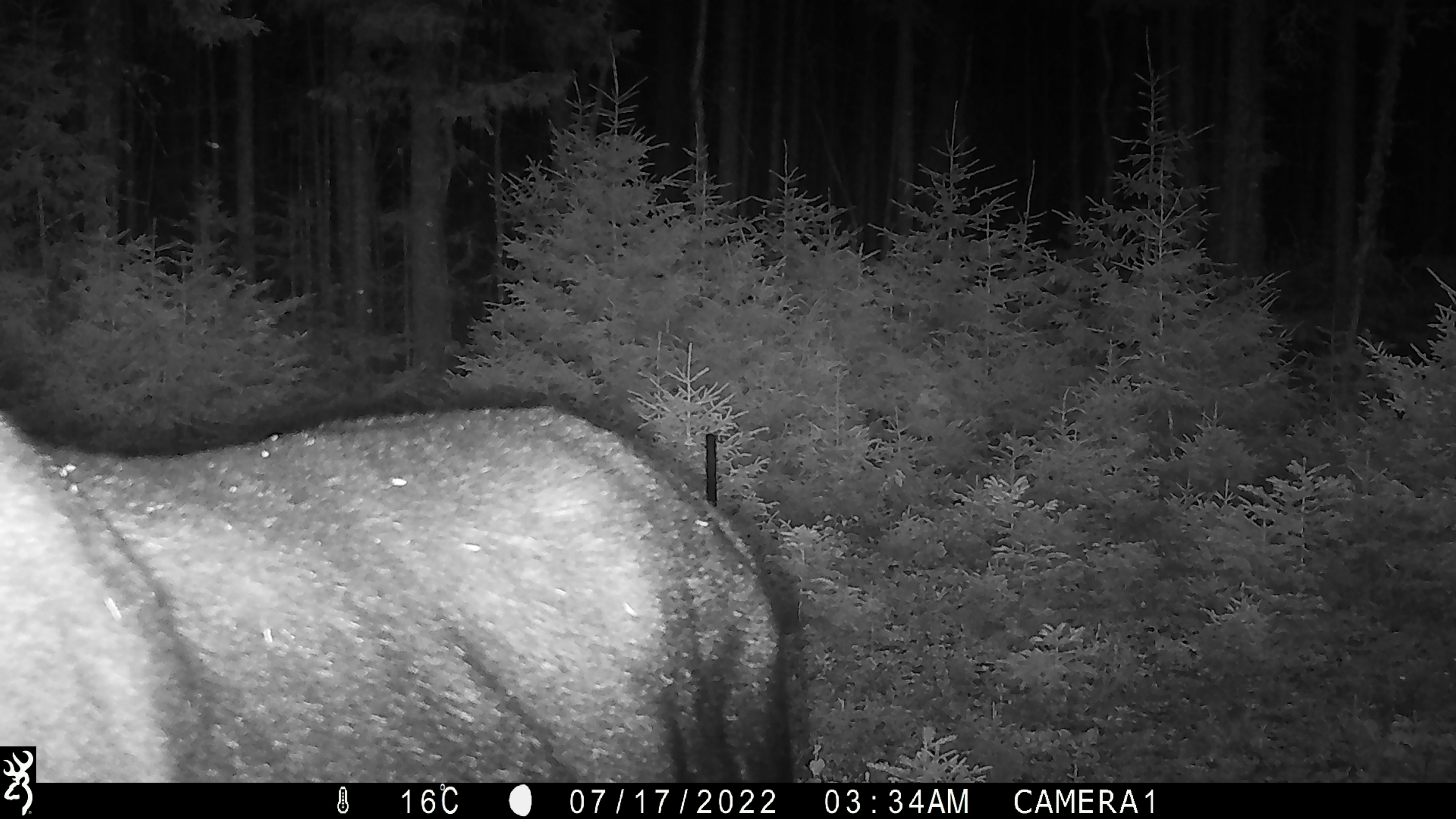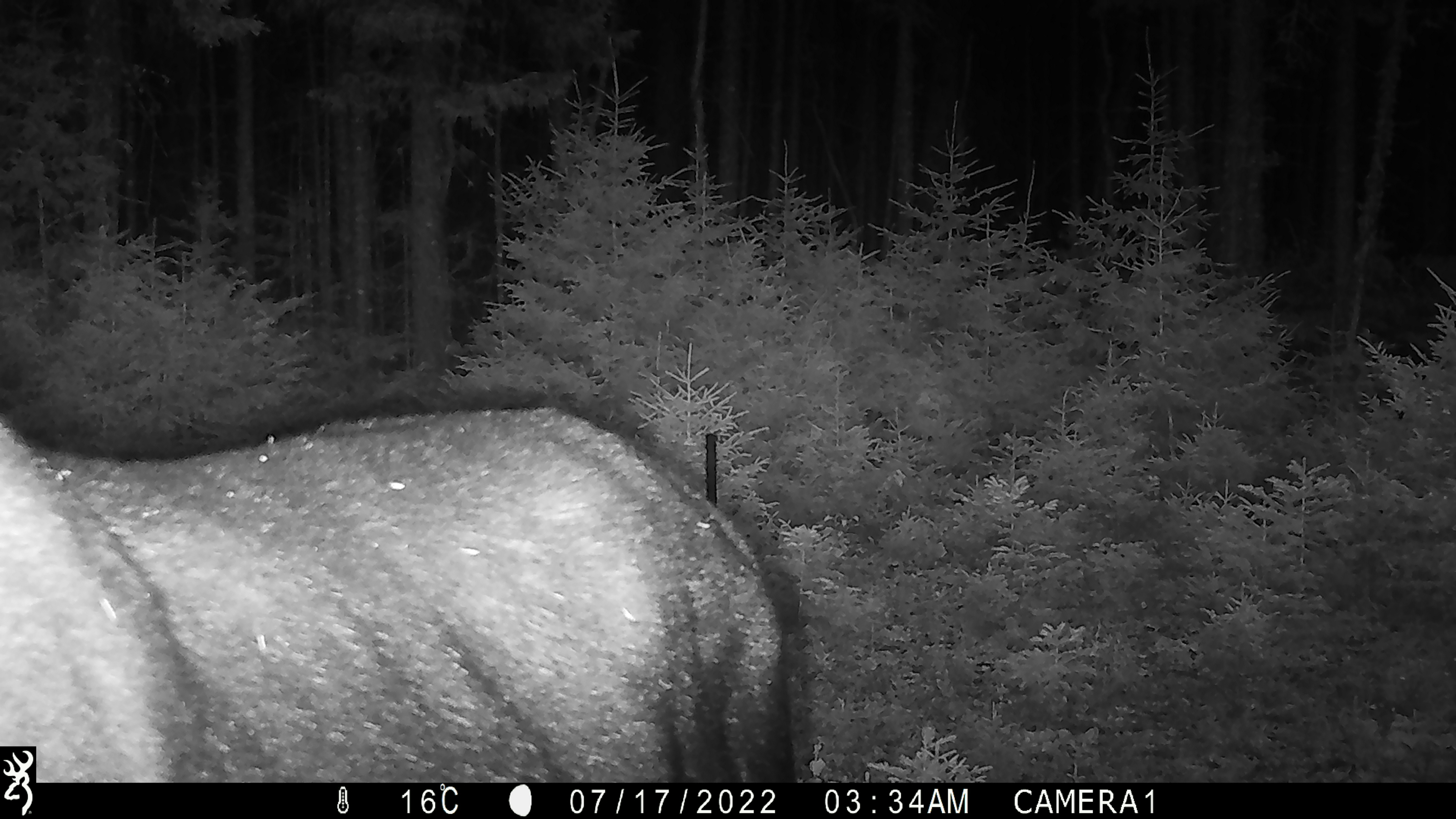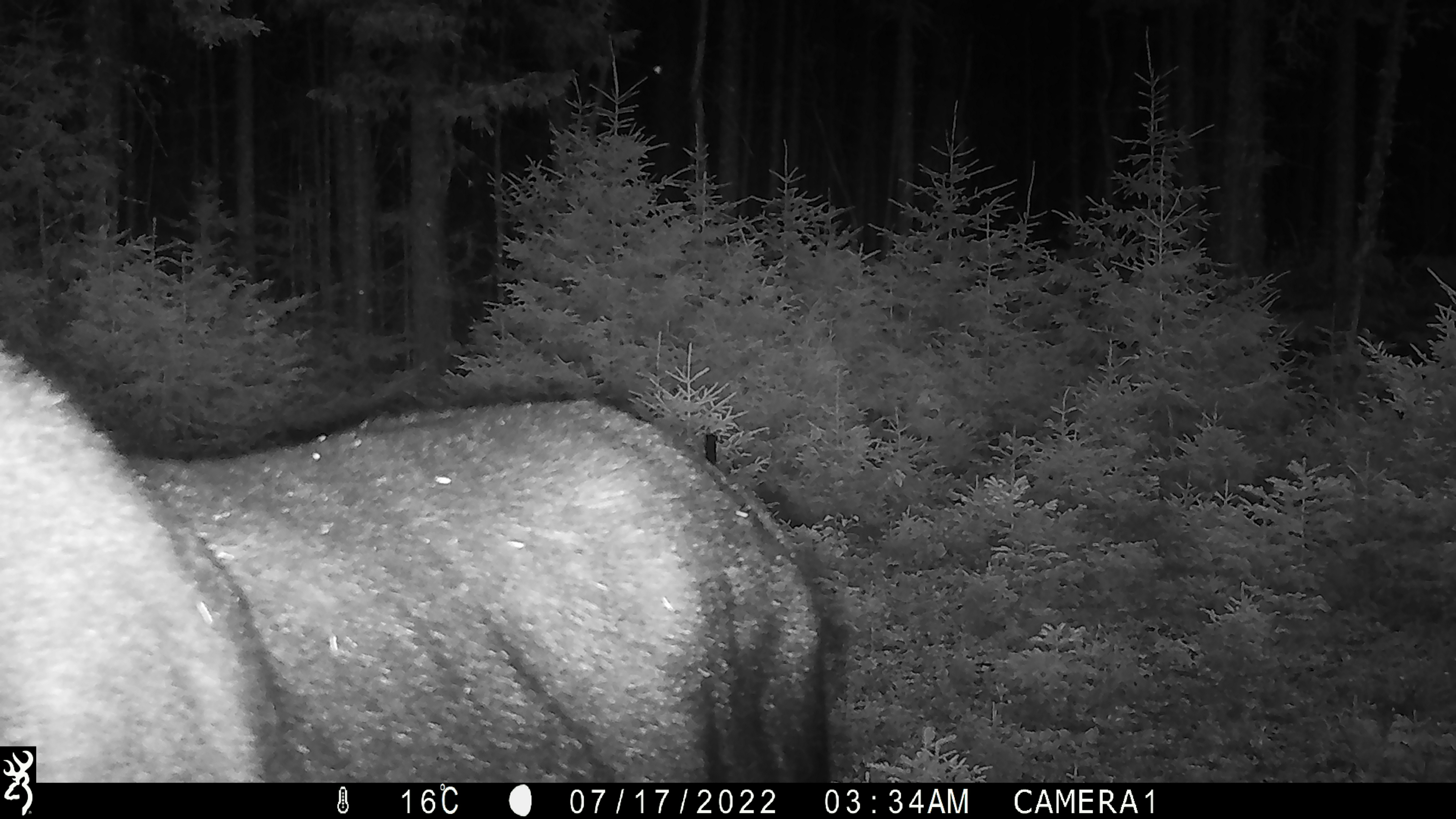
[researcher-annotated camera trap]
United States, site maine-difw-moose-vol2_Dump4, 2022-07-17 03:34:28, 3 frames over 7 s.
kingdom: Animalia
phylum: Chordata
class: Mammalia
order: Artiodactyla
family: Cervidae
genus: Alces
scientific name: Alces alces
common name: moose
Moose (Alces alces).